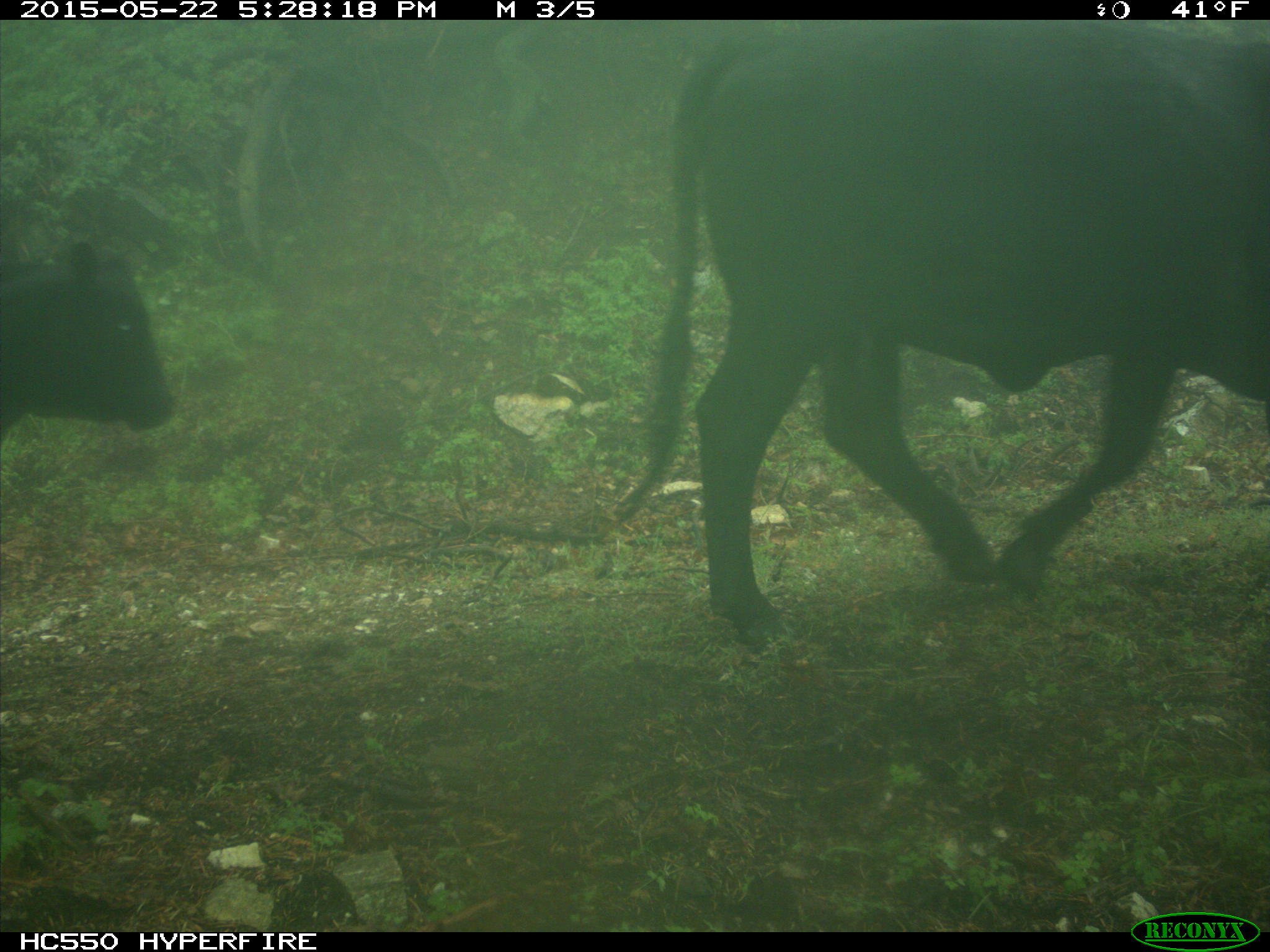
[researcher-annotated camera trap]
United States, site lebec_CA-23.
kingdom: Animalia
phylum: Chordata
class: Mammalia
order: Artiodactyla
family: Bovidae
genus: Bos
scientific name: Bos taurus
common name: domestic cow